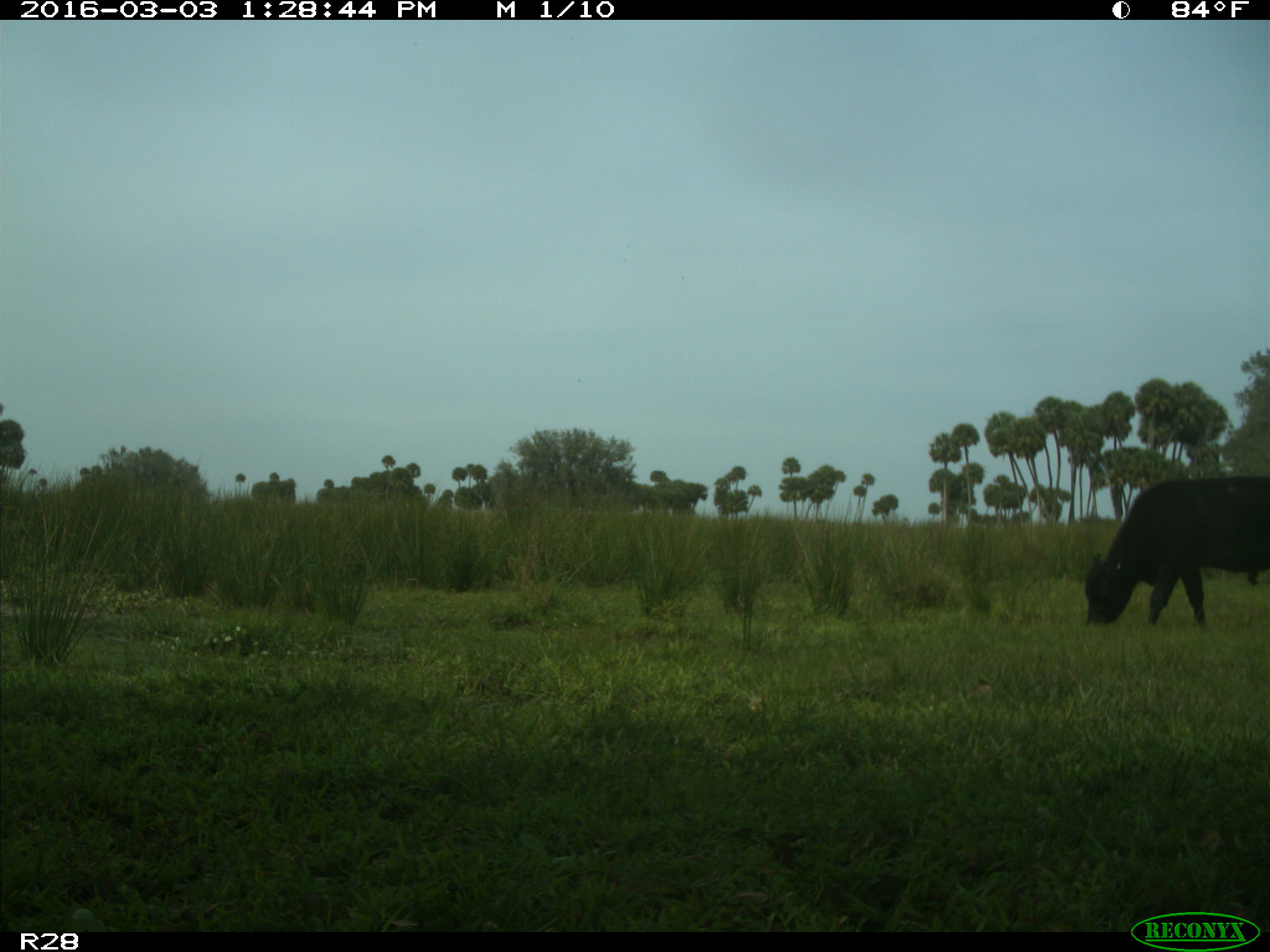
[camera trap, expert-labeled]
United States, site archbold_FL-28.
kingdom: Animalia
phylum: Chordata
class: Mammalia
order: Artiodactyla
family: Bovidae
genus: Bos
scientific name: Bos taurus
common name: domestic cow